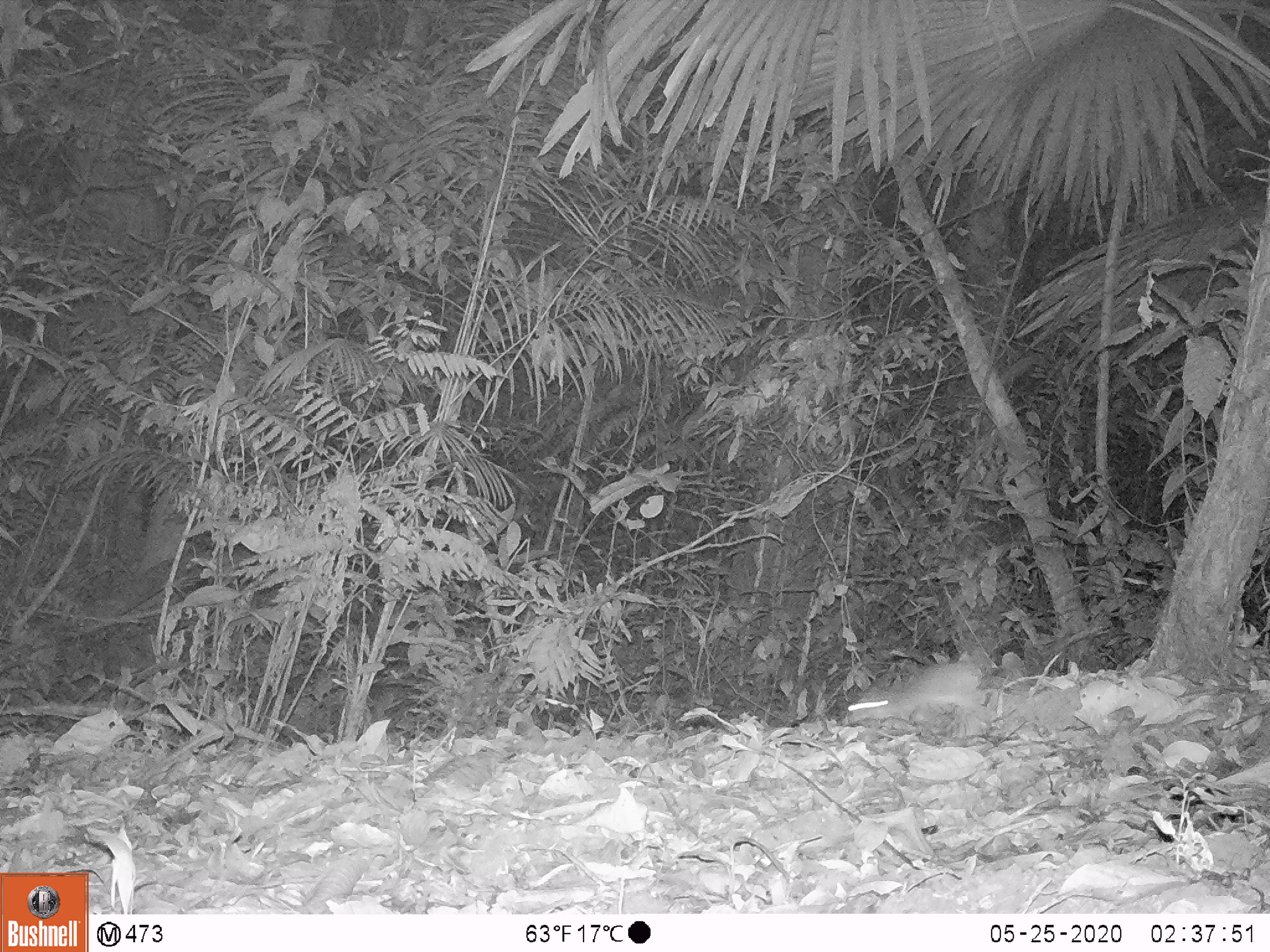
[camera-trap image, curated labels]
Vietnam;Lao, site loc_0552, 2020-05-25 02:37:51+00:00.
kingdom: Animalia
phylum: Chordata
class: Mammalia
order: Rodentia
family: Muridae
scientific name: Muridae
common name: old-world mice and rats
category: unidentified murid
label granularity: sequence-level